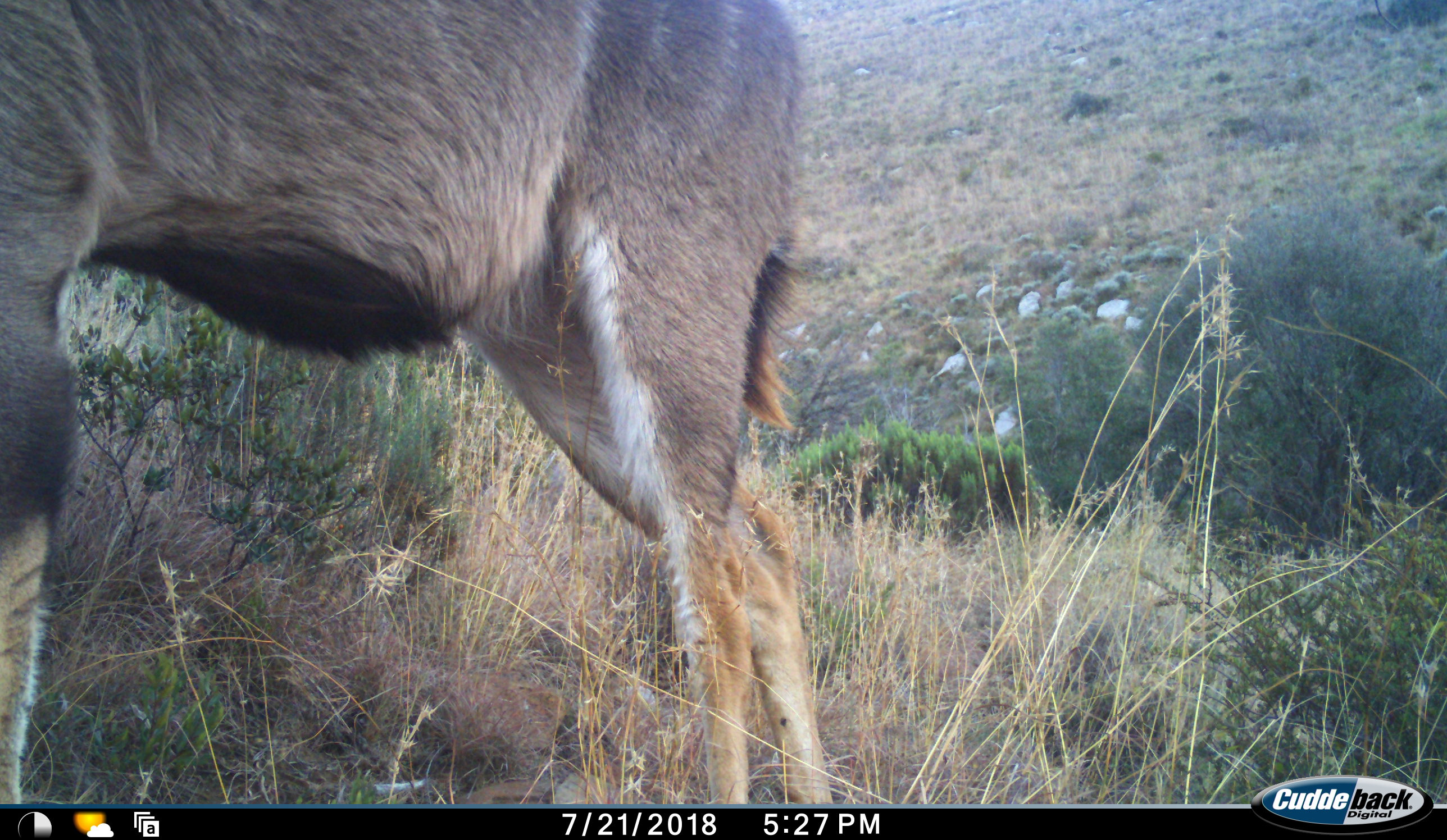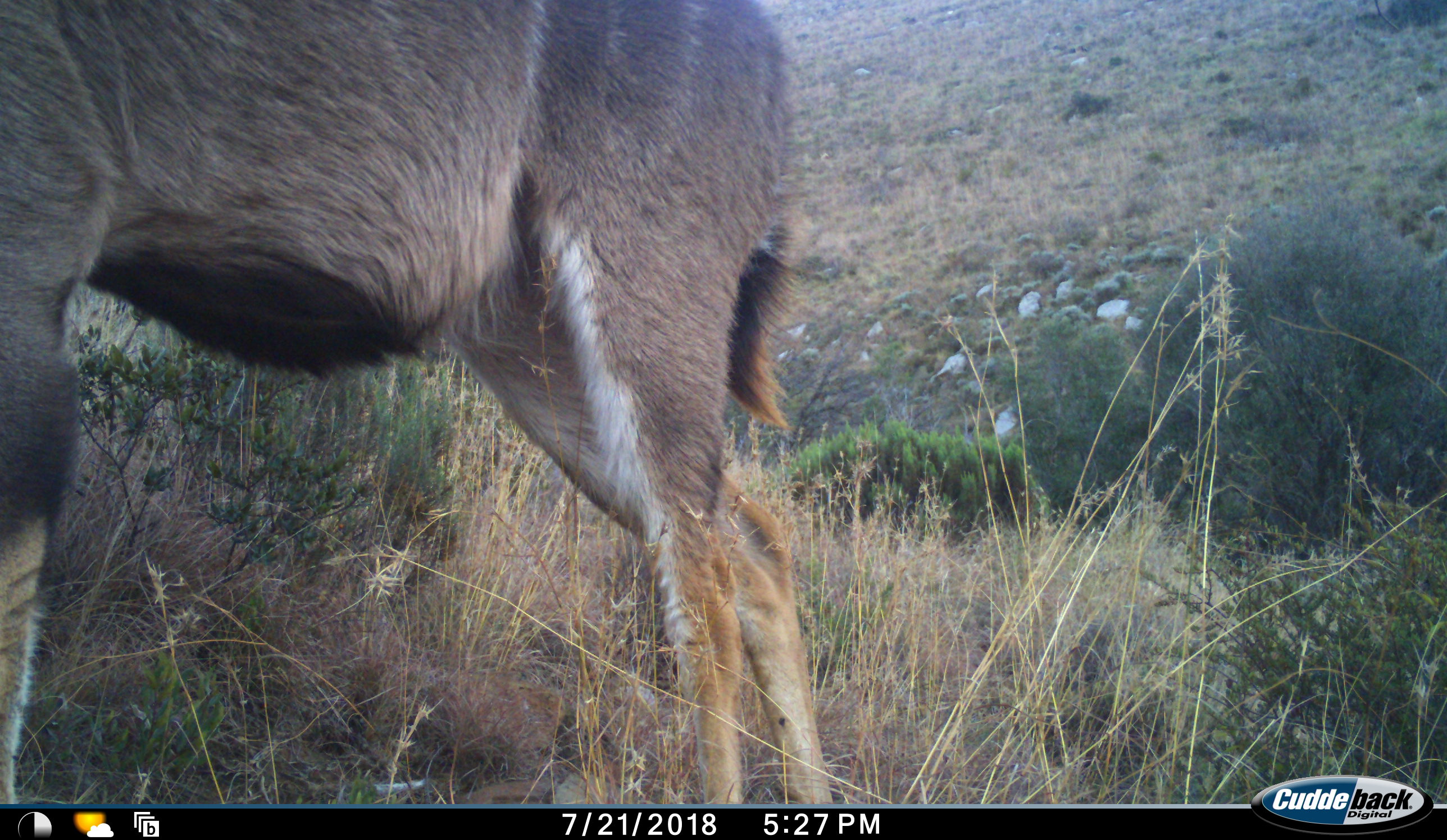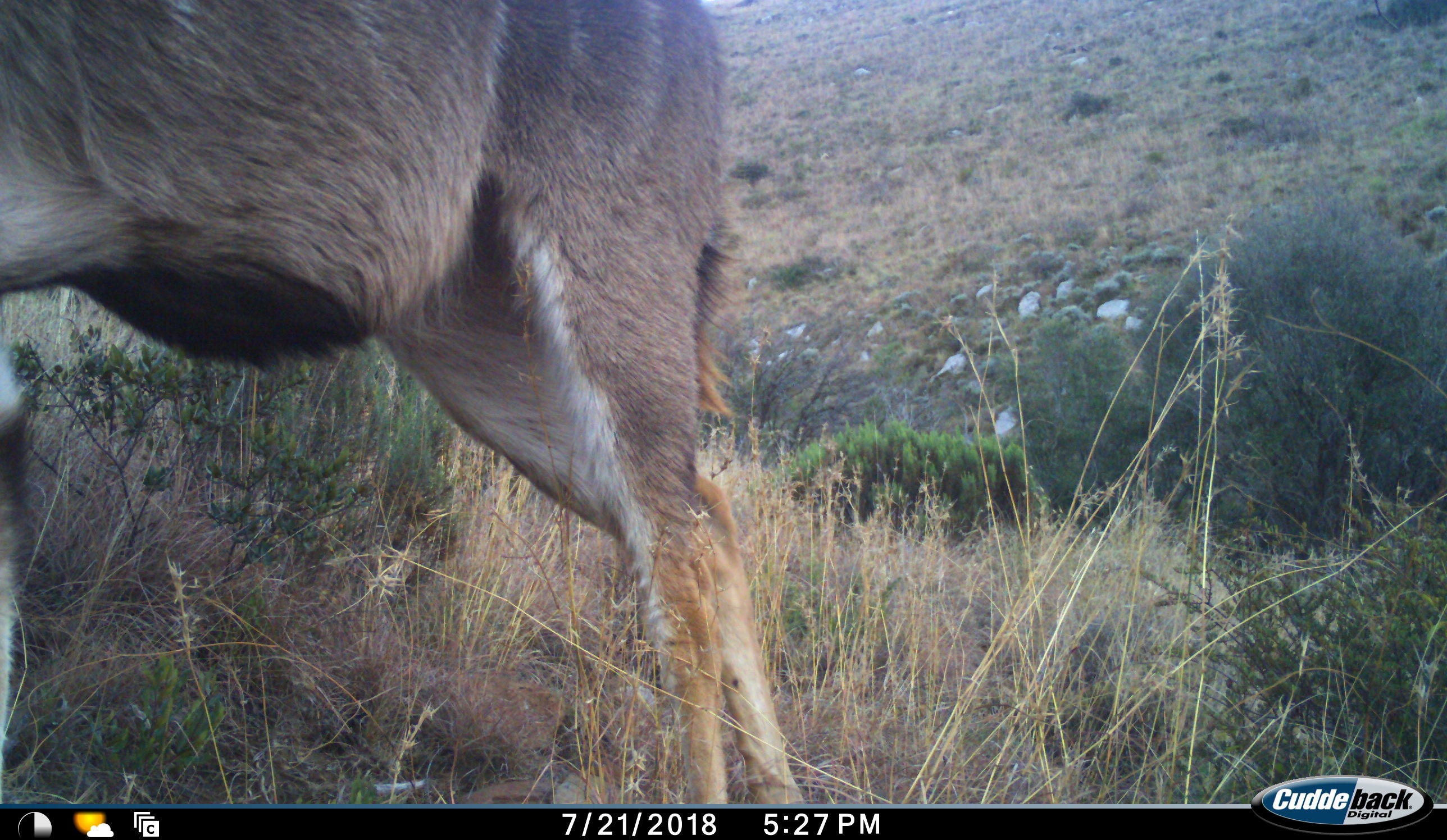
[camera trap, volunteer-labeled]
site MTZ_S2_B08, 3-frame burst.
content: unidentified animal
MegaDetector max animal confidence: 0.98